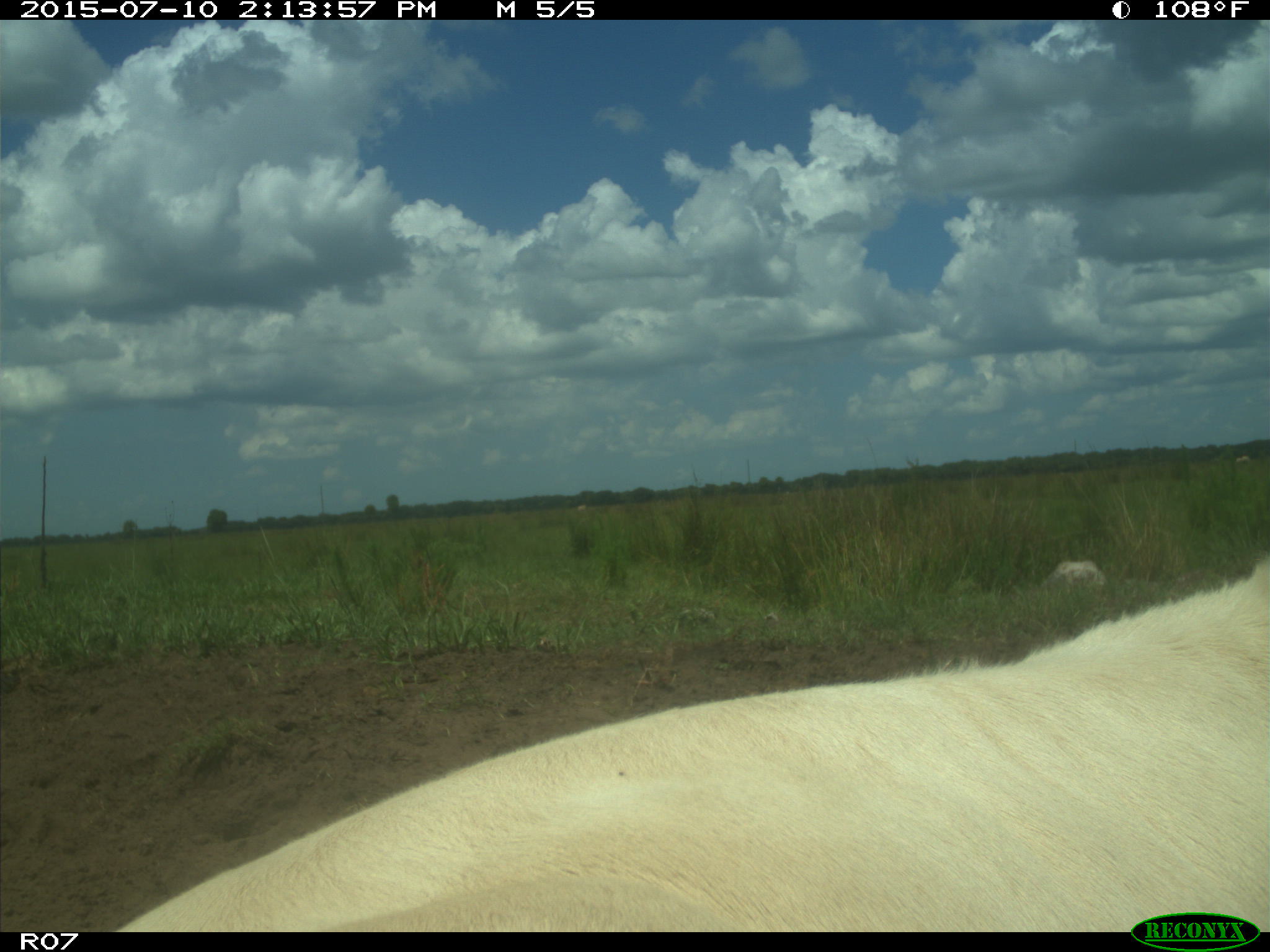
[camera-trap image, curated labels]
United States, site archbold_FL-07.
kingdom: Animalia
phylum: Chordata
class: Mammalia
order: Artiodactyla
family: Bovidae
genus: Bos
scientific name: Bos taurus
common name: domestic cow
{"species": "Bos taurus (domestic cow)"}